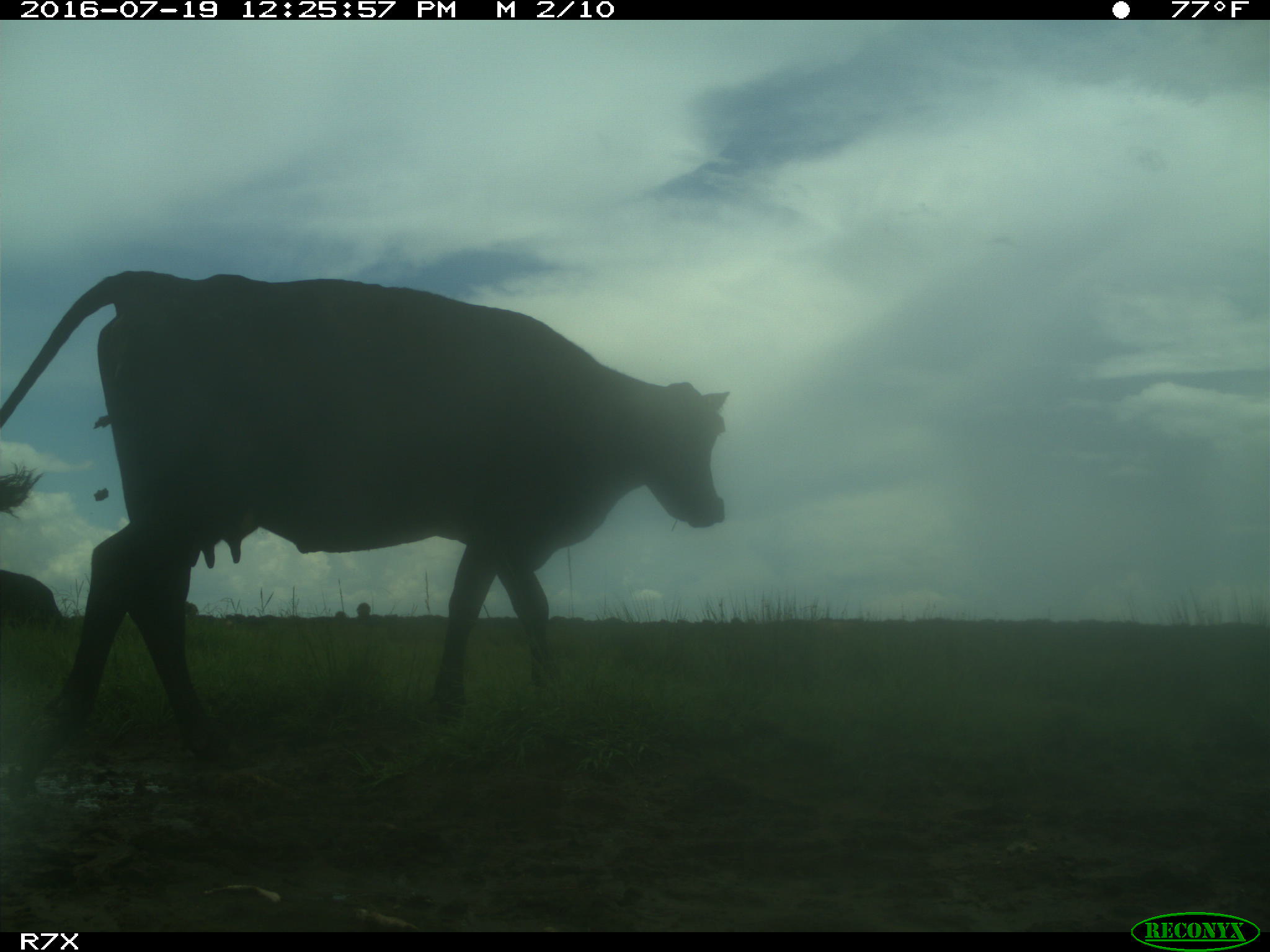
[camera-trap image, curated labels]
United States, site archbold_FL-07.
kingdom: Animalia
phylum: Chordata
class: Mammalia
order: Artiodactyla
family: Bovidae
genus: Bos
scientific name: Bos taurus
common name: domestic cow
Bos taurus (domestic cow).